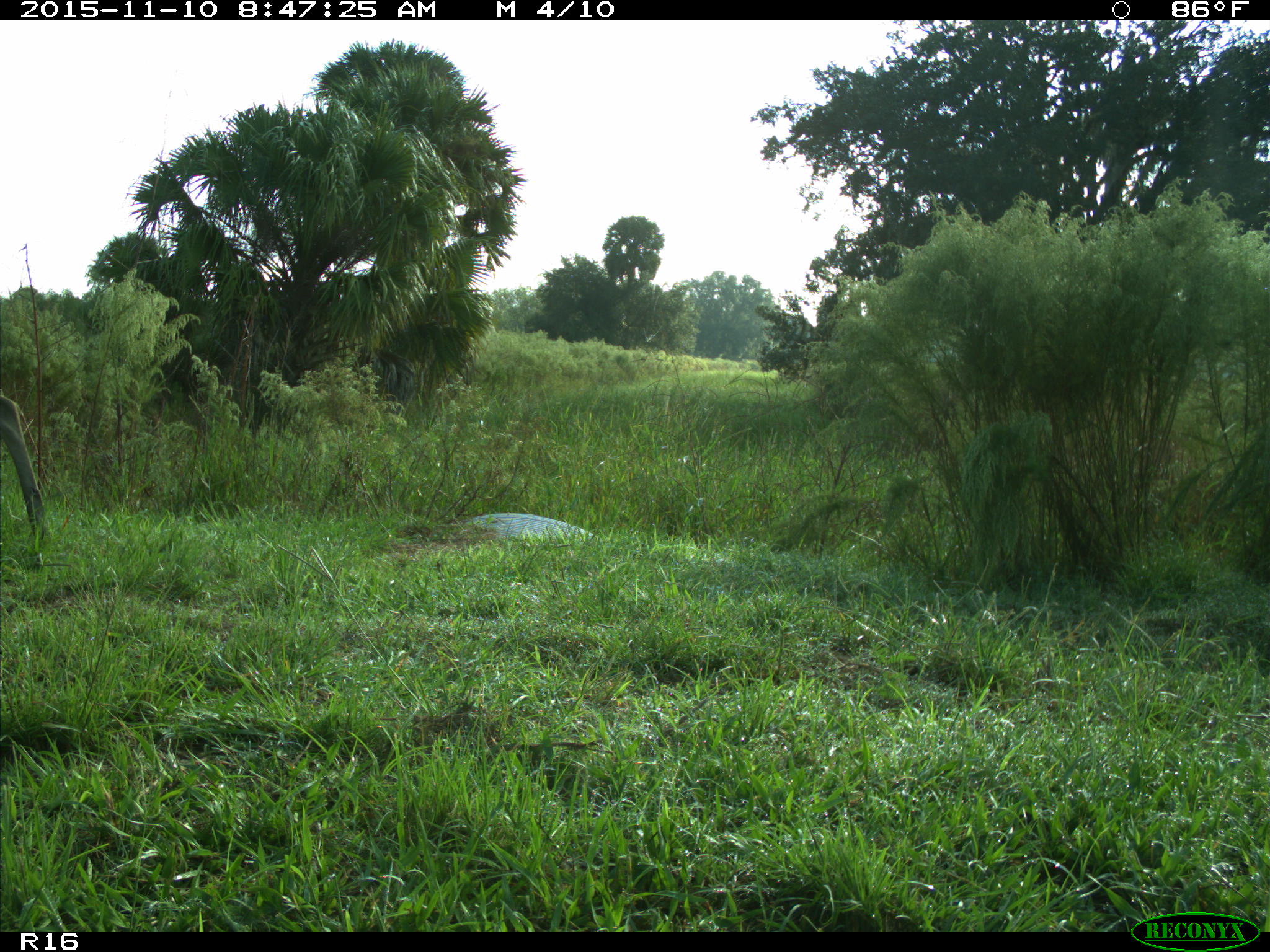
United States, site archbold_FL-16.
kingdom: Animalia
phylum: Chordata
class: Mammalia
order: Artiodactyla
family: Cervidae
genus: Odocoileus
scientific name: Odocoileus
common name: deer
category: unidentified deer